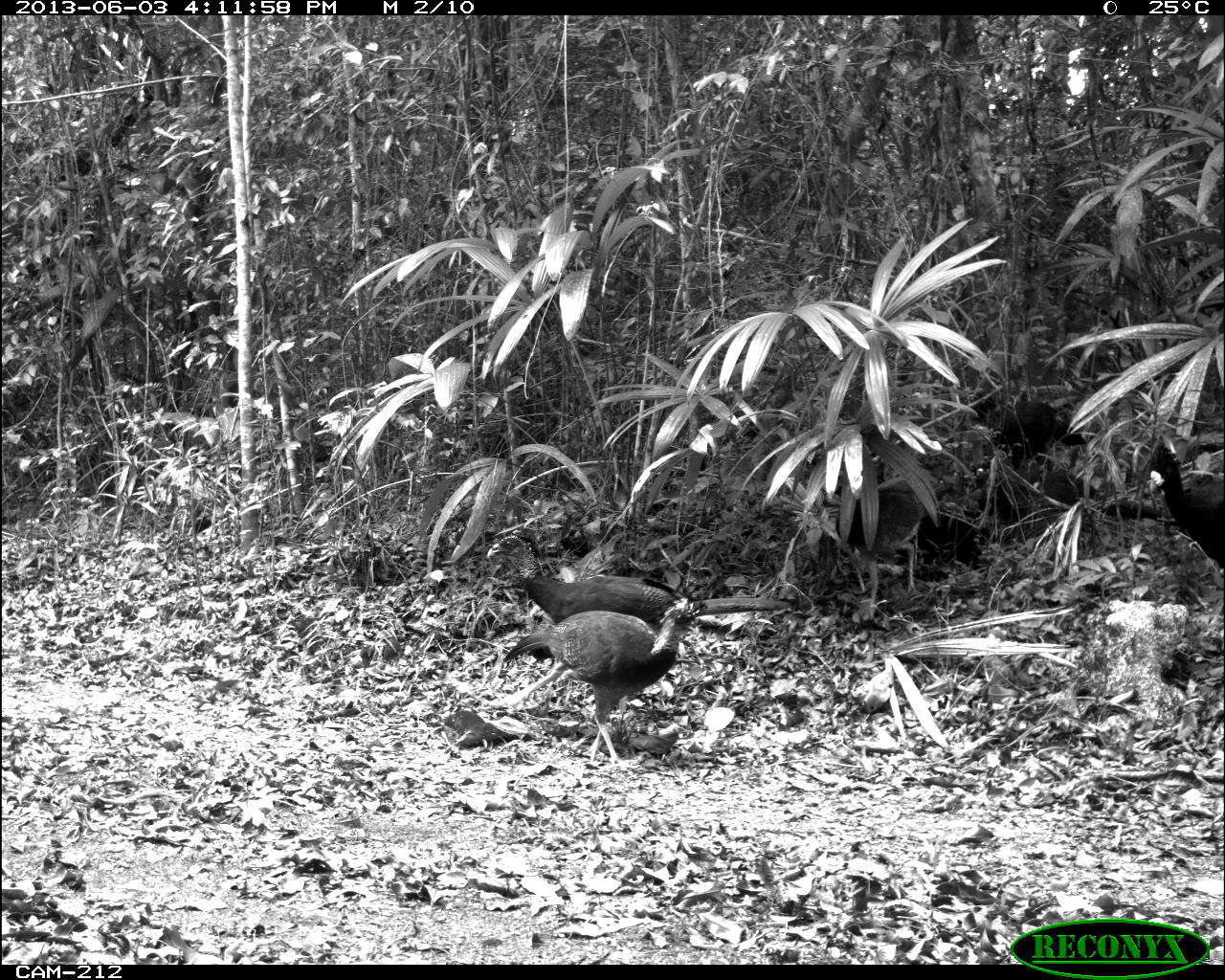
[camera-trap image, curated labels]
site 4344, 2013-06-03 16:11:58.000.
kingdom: Animalia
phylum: Chordata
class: Aves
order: Galliformes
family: Cracidae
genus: Crax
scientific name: Crax rubra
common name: great curassow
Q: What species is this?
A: Crax rubra (great curassow).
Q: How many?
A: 5.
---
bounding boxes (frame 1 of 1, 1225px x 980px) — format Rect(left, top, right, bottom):
crax rubra: Rect(486, 528, 696, 711); Rect(502, 597, 700, 774); Rect(821, 483, 921, 619); Rect(980, 470, 1159, 541); Rect(1147, 434, 1224, 588); Rect(971, 391, 1087, 479); Rect(894, 503, 991, 565)